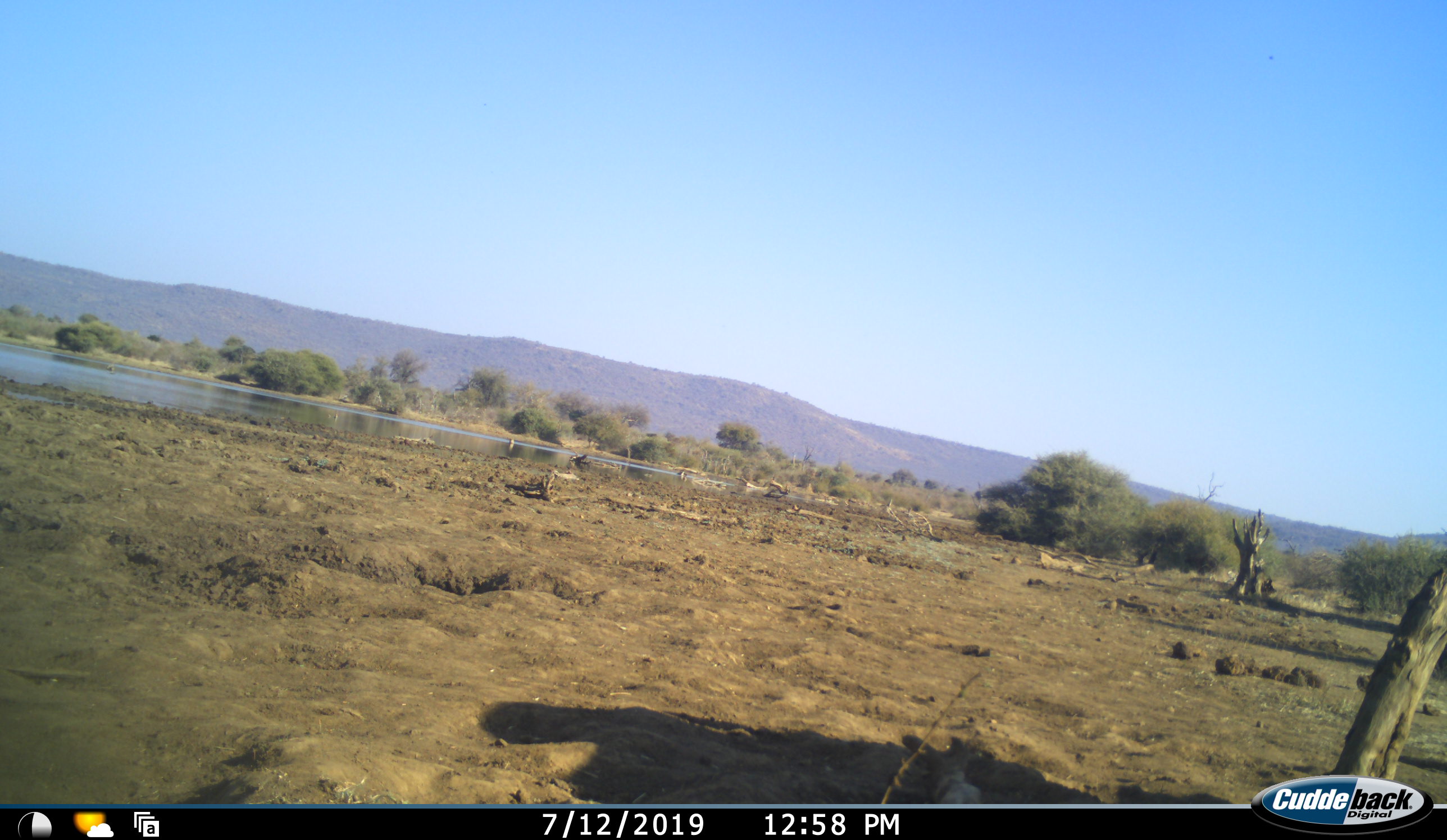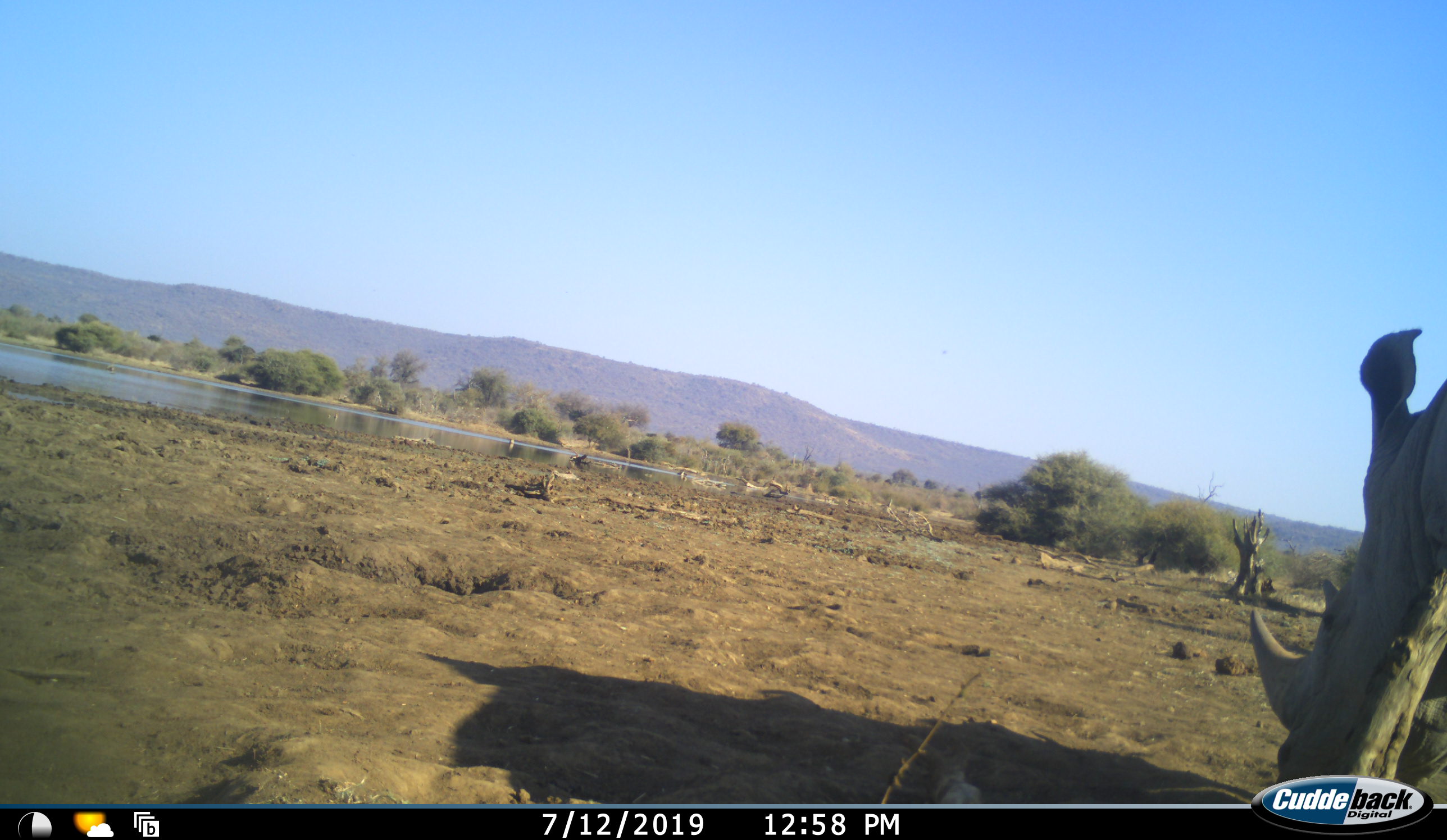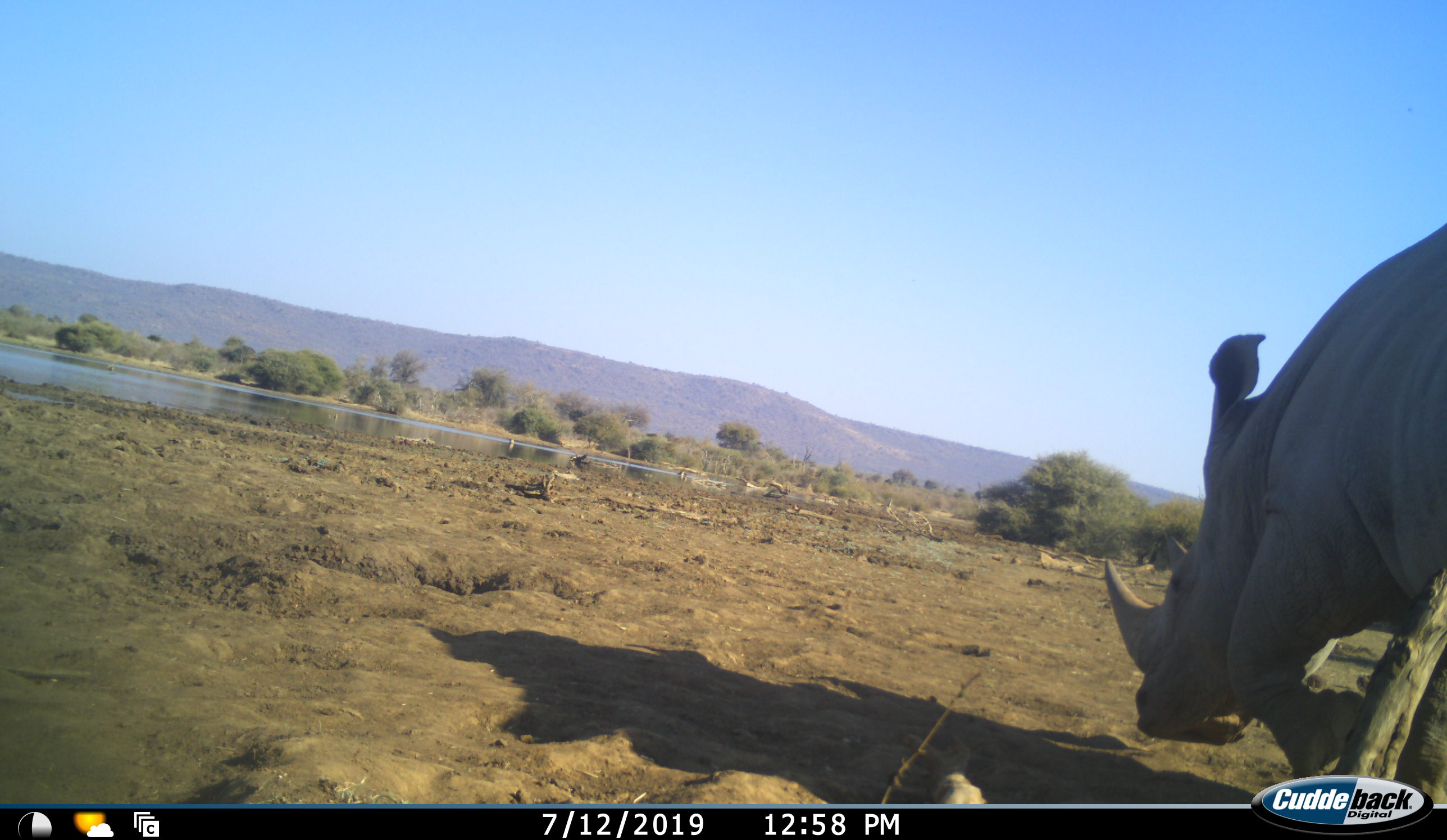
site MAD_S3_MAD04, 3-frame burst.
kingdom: Animalia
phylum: Chordata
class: Mammalia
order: Perissodactyla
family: Rhinocerotidae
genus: Ceratotherium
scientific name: Ceratotherium simum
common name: white rhinoceros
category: rhinoceroswhite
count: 1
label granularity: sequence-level